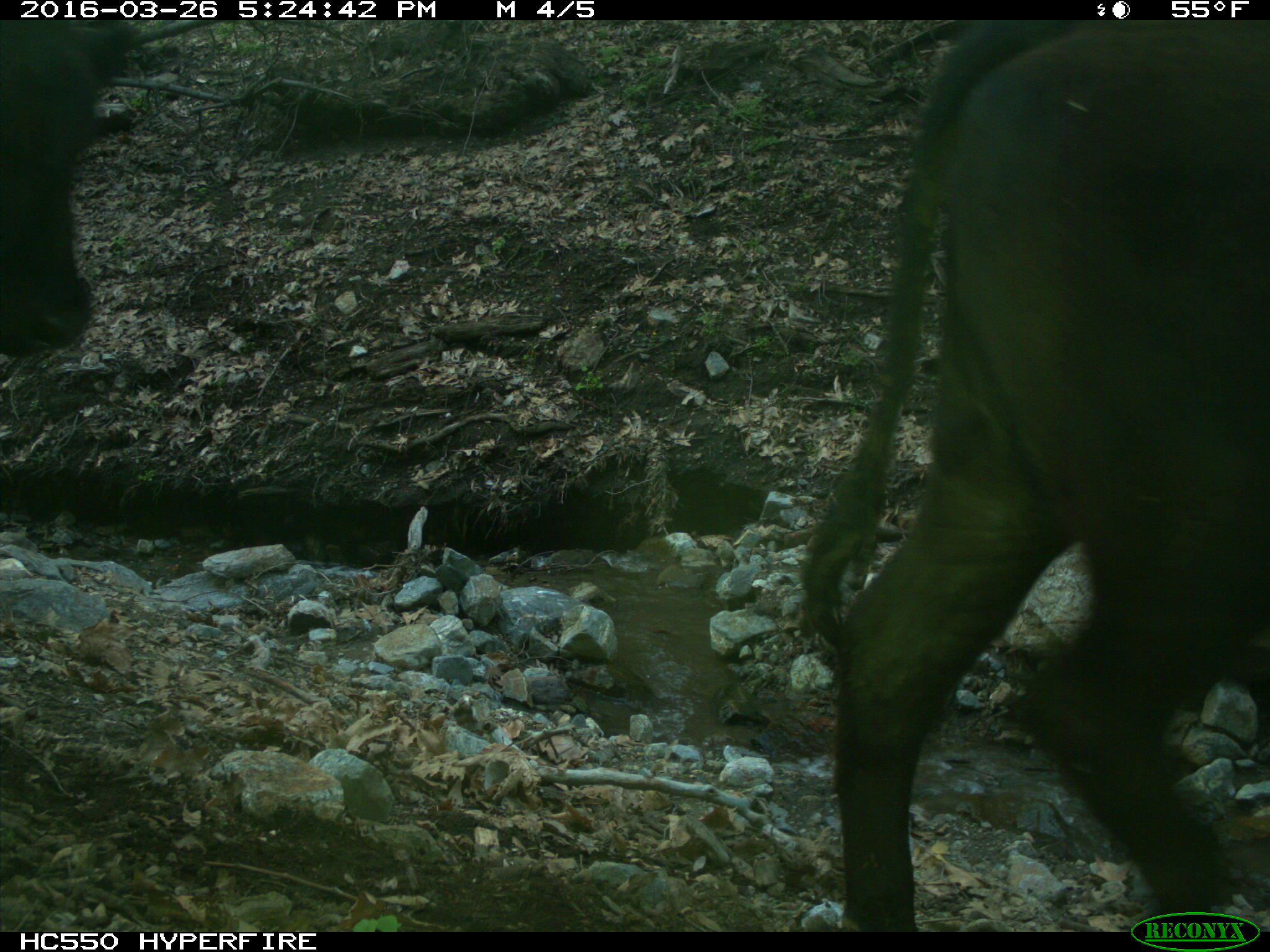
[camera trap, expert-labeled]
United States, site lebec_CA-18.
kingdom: Animalia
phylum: Chordata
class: Mammalia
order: Artiodactyla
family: Bovidae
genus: Bos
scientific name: Bos taurus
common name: domestic cow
Bos taurus (domestic cow).